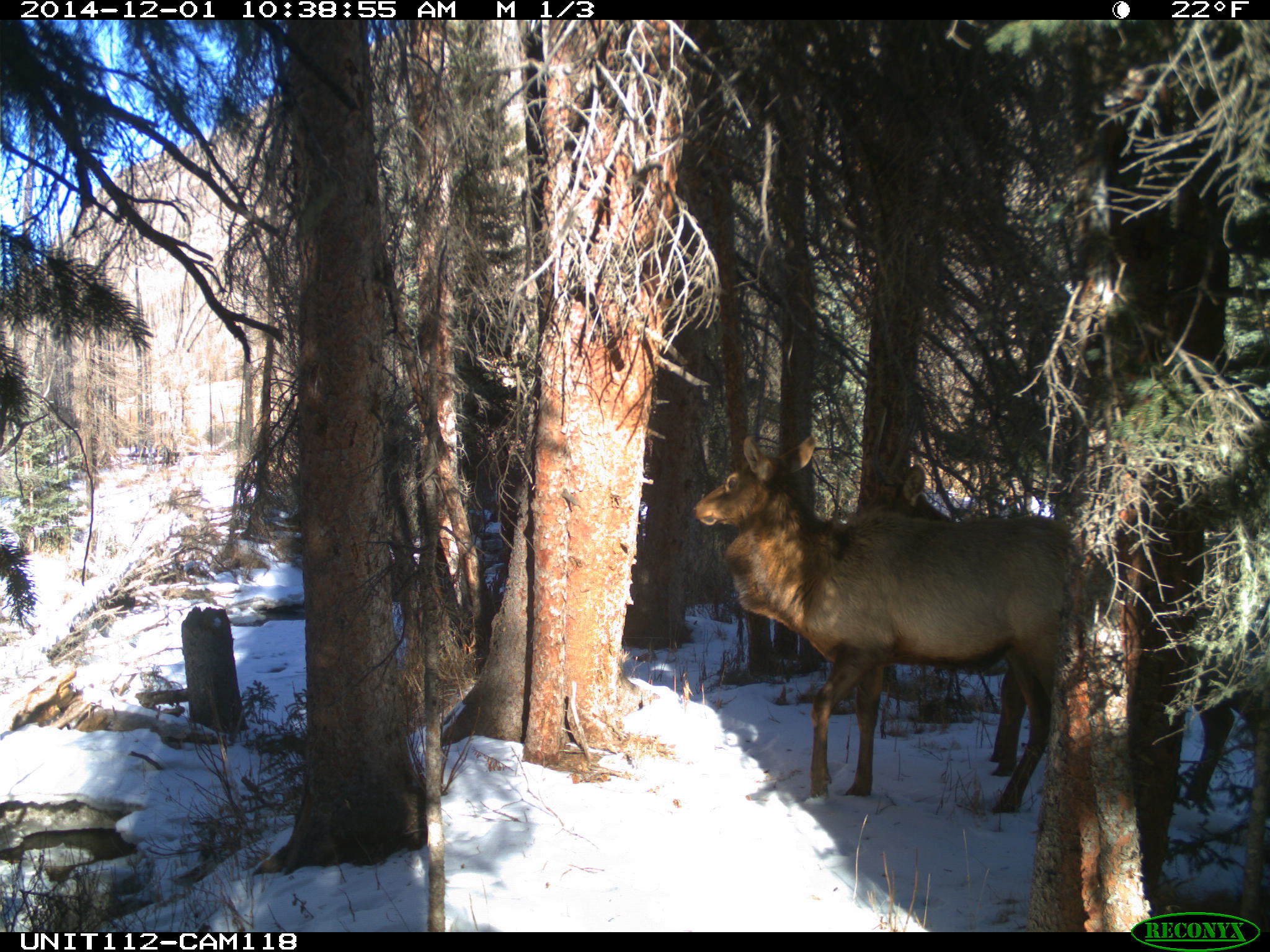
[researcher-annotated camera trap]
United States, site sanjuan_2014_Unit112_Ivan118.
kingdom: Animalia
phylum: Chordata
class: Mammalia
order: Artiodactyla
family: Cervidae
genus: Cervus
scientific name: Cervus elaphus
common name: red deer